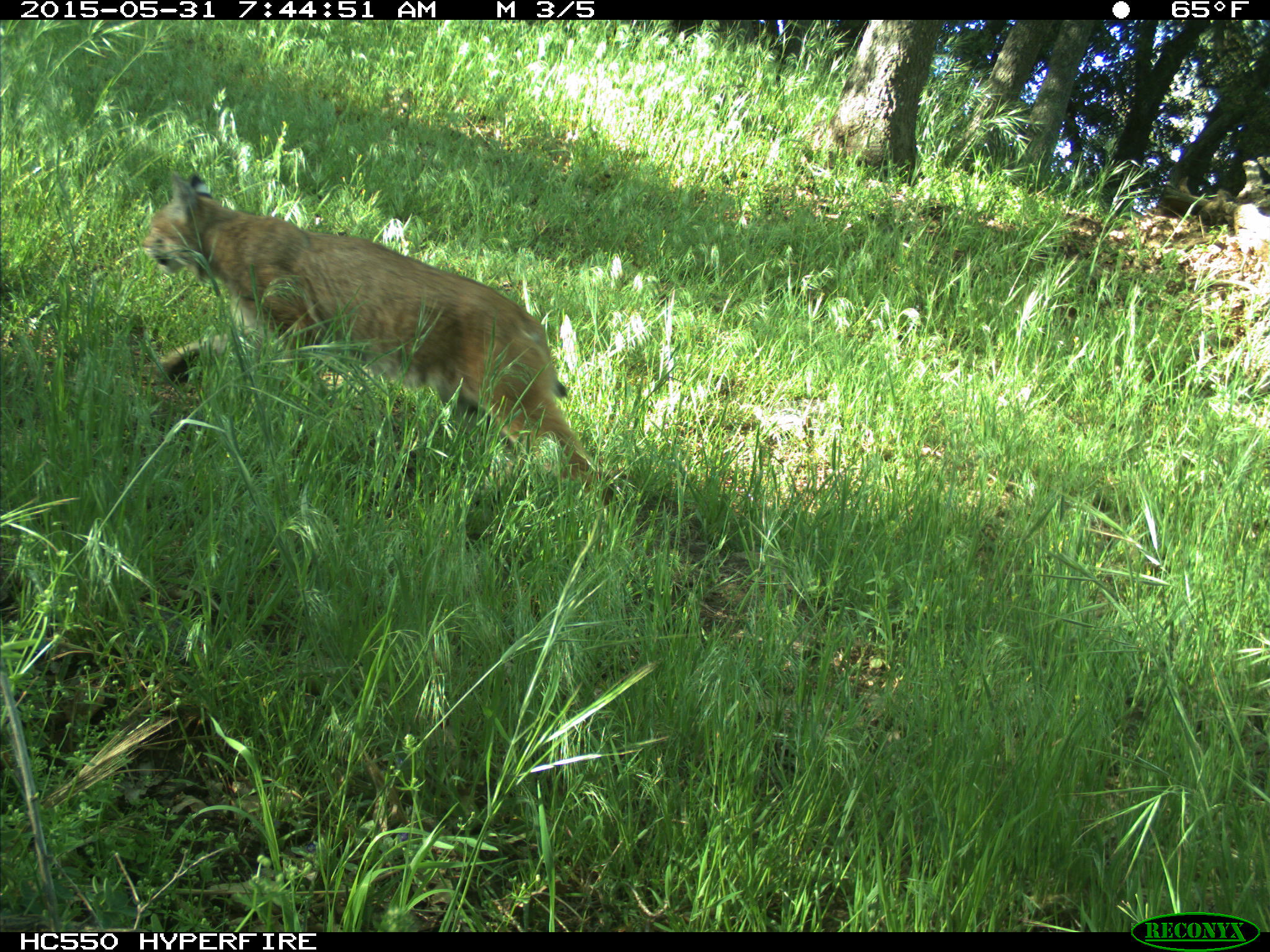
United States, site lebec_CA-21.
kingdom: Animalia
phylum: Chordata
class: Mammalia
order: Carnivora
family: Felidae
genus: Lynx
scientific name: Lynx rufus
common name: bobcat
Lynx rufus (bobcat).